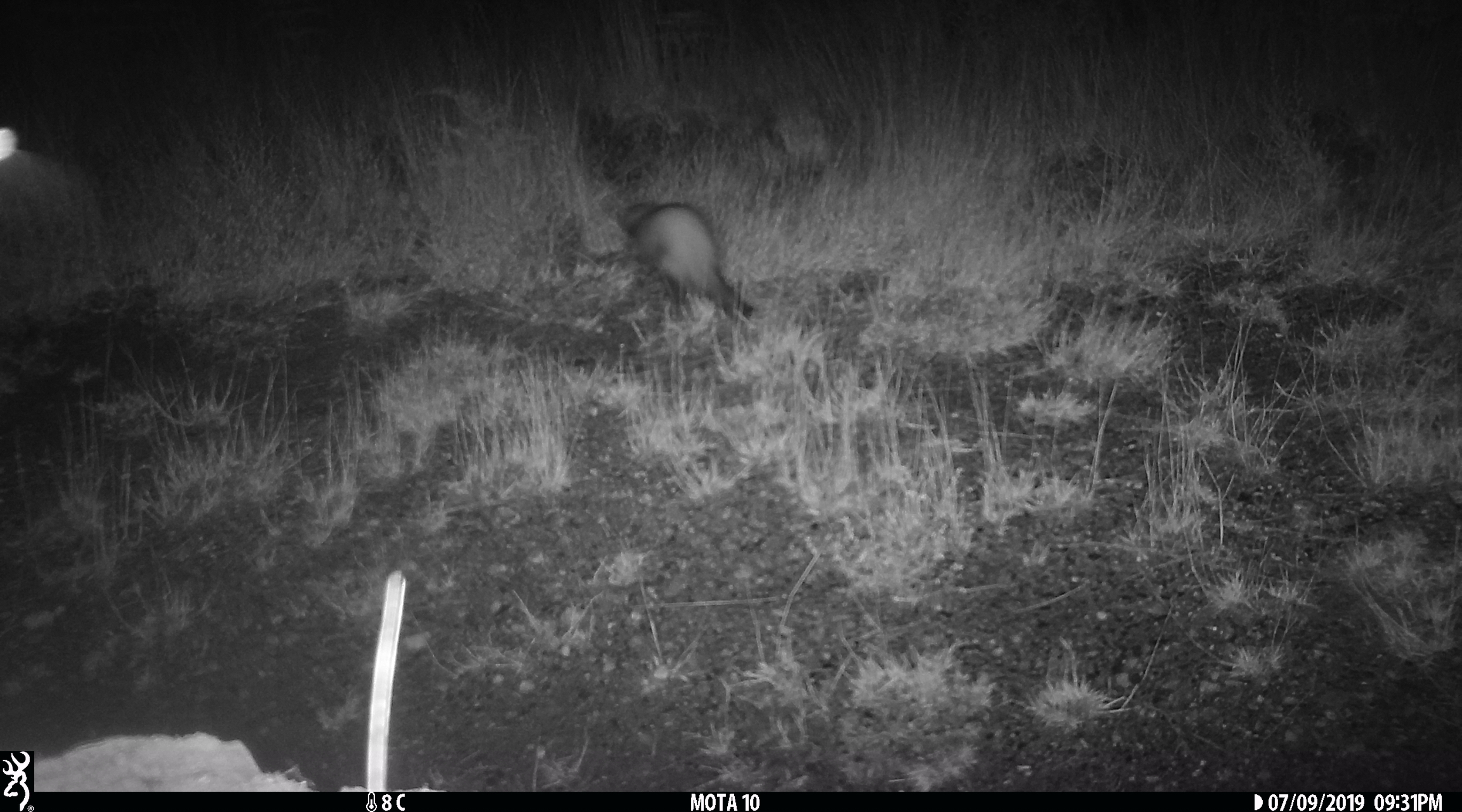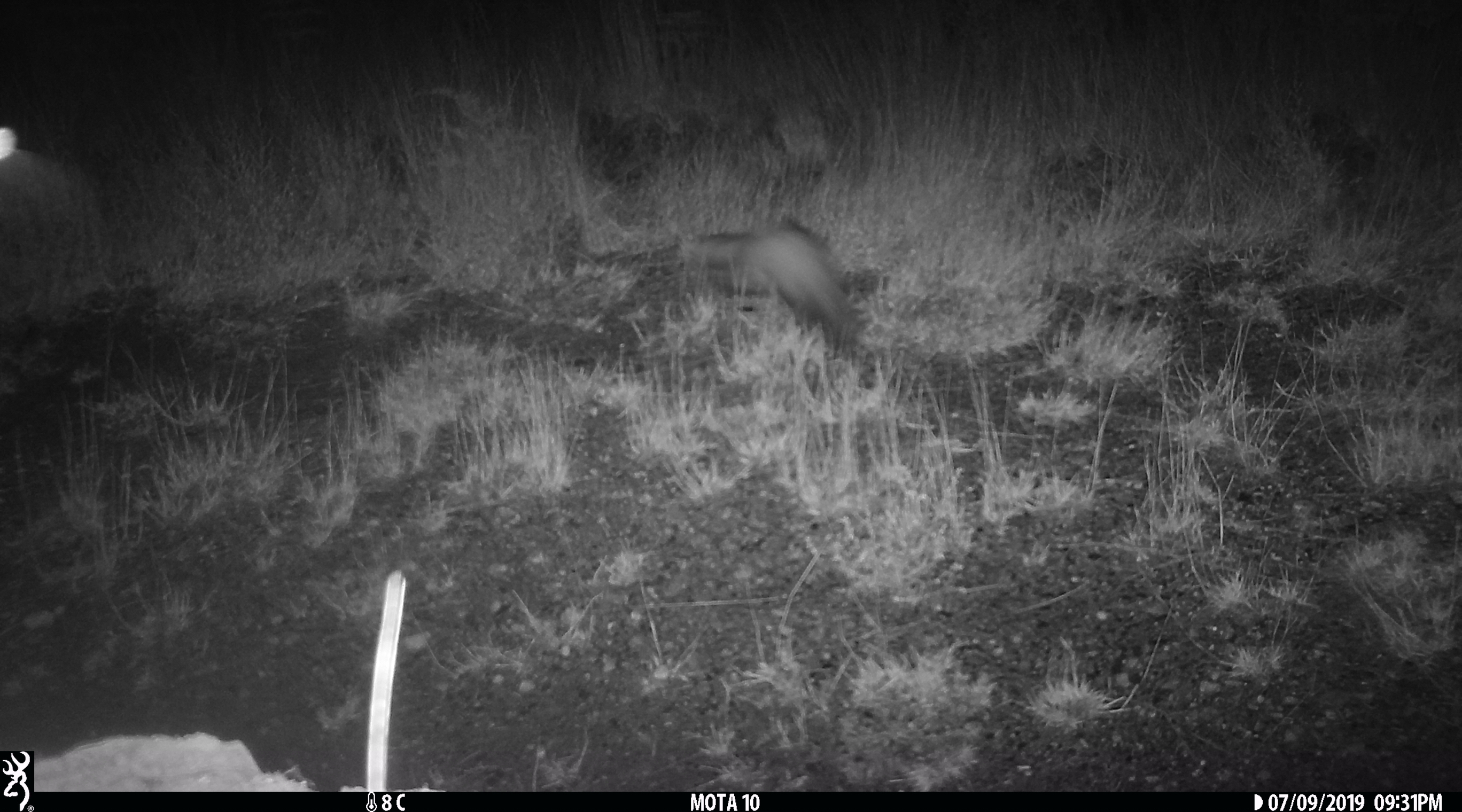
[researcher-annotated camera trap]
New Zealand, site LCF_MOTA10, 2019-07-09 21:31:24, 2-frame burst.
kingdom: Animalia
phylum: Chordata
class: Mammalia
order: Carnivora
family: Mustelidae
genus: Mustela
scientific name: Mustela furo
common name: ferret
Ferret (Mustela furo).